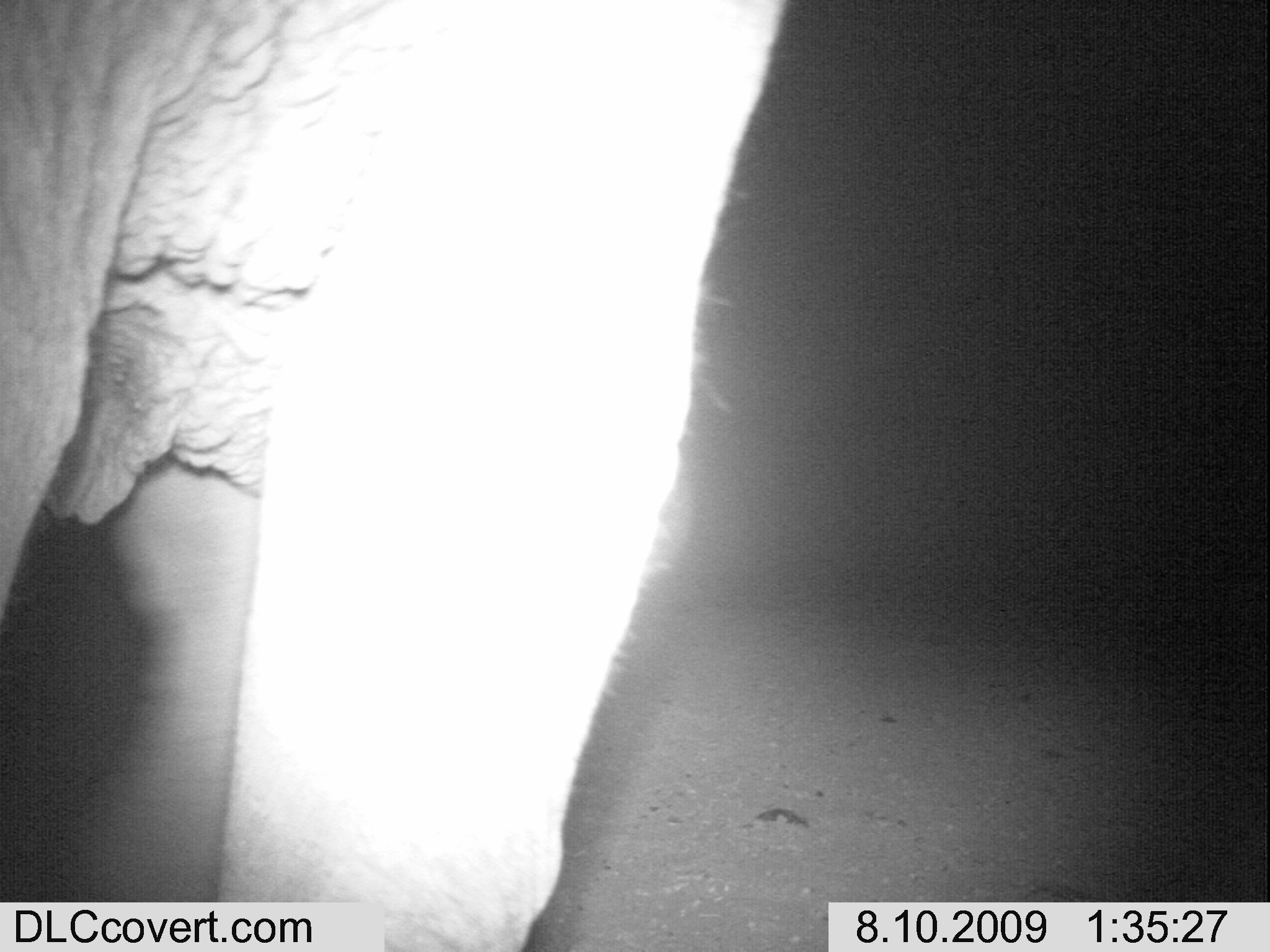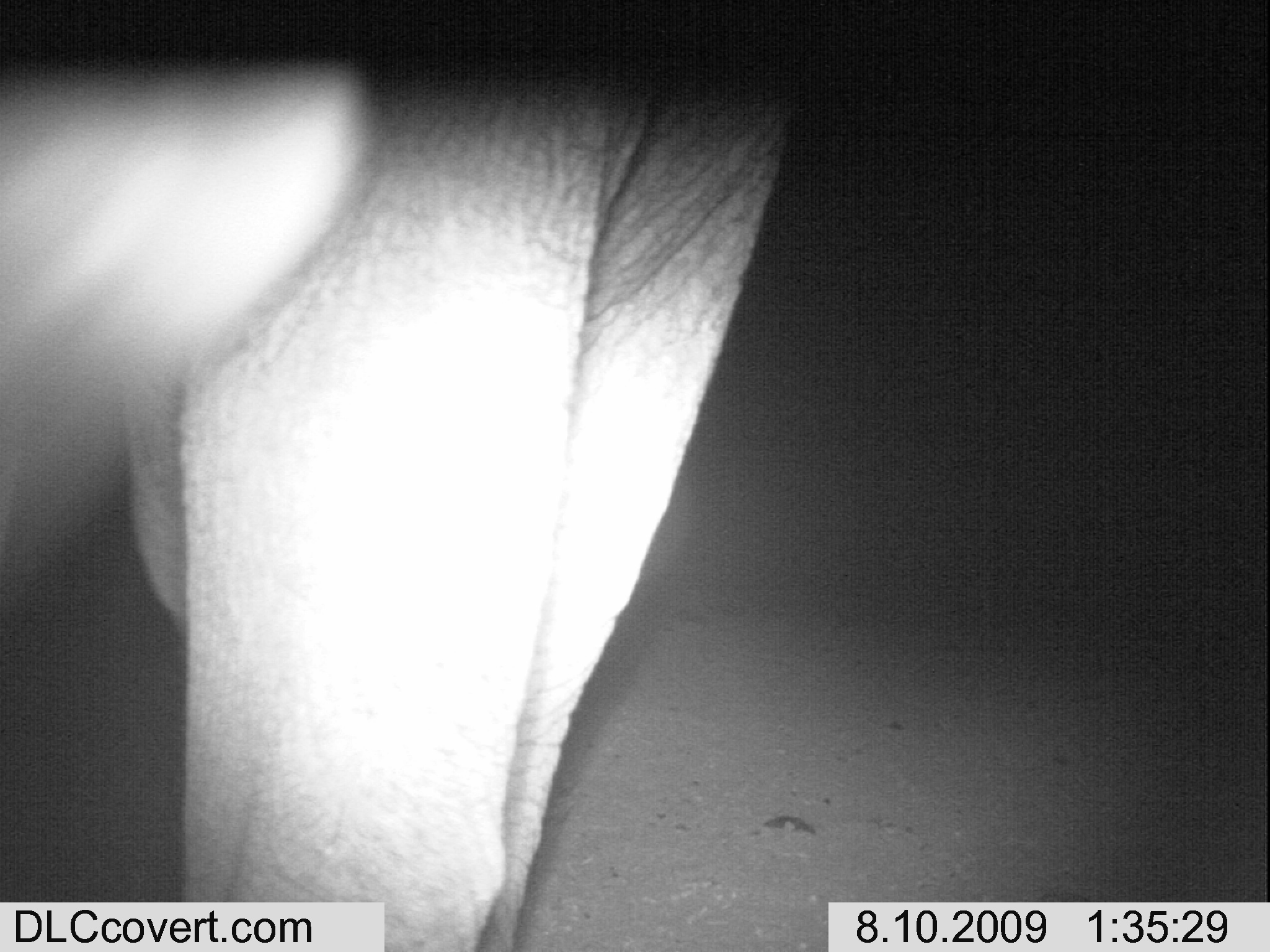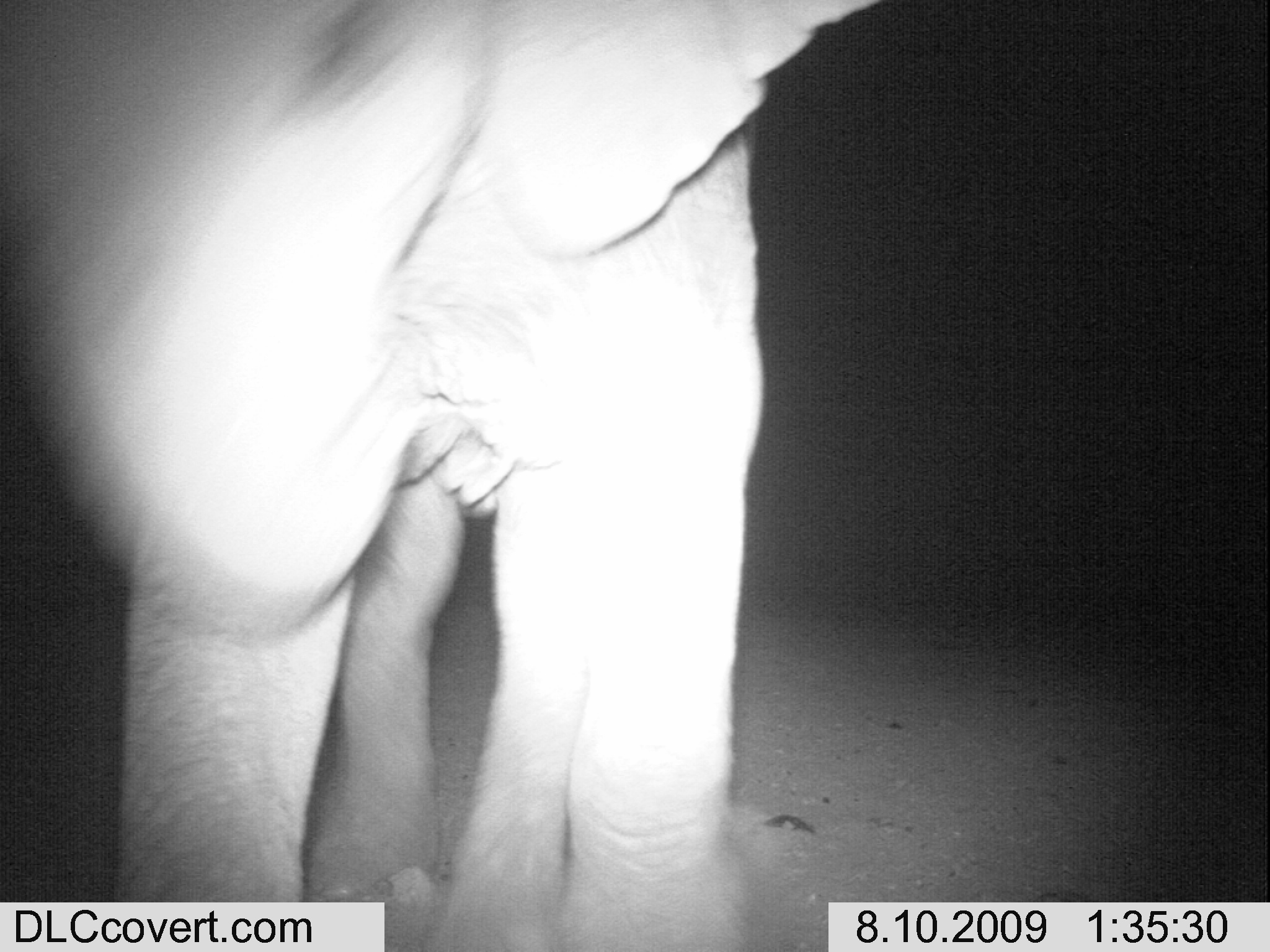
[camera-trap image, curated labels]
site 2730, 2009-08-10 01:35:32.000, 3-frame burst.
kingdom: Animalia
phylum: Chordata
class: Mammalia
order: Proboscidea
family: Elephantidae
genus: Loxodonta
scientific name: Loxodonta africana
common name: african bush elephant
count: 1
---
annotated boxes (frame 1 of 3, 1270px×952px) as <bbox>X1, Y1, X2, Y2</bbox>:
loxodonta africana: <bbox>0, 0, 786, 952</bbox>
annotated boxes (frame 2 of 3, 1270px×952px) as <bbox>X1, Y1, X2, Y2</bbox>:
loxodonta africana: <bbox>0, 0, 818, 951</bbox>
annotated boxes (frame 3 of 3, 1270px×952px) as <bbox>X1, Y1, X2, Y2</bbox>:
loxodonta africana: <bbox>0, 0, 885, 952</bbox>